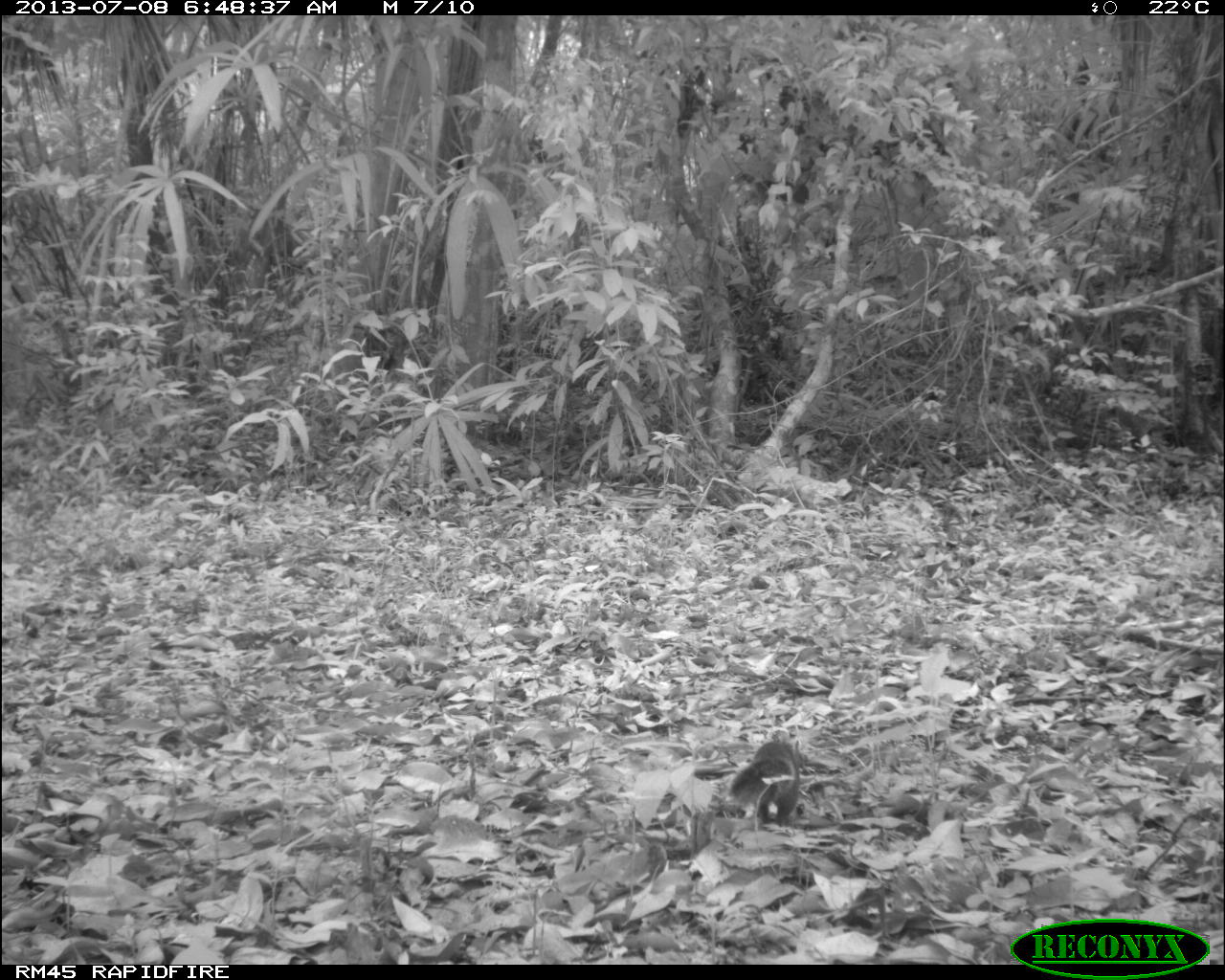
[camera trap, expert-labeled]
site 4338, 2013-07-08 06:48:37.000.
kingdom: Animalia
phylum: Chordata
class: Mammalia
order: Rodentia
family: Sciuridae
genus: Sciurus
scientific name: Sciurus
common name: squirrel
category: sciurus sp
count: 1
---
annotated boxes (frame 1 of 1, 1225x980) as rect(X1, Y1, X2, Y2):
sciurus sp: rect(727, 738, 801, 828)